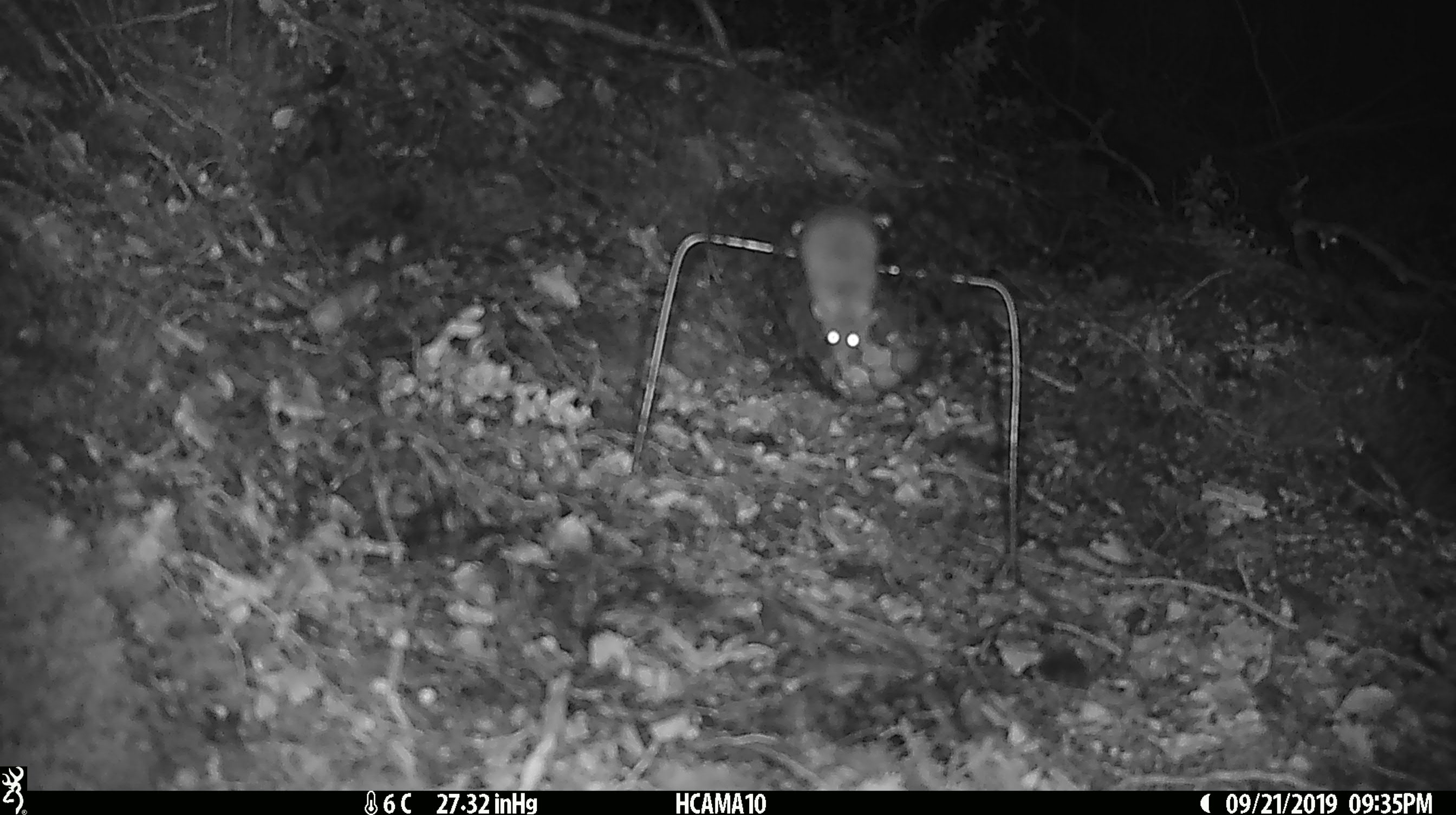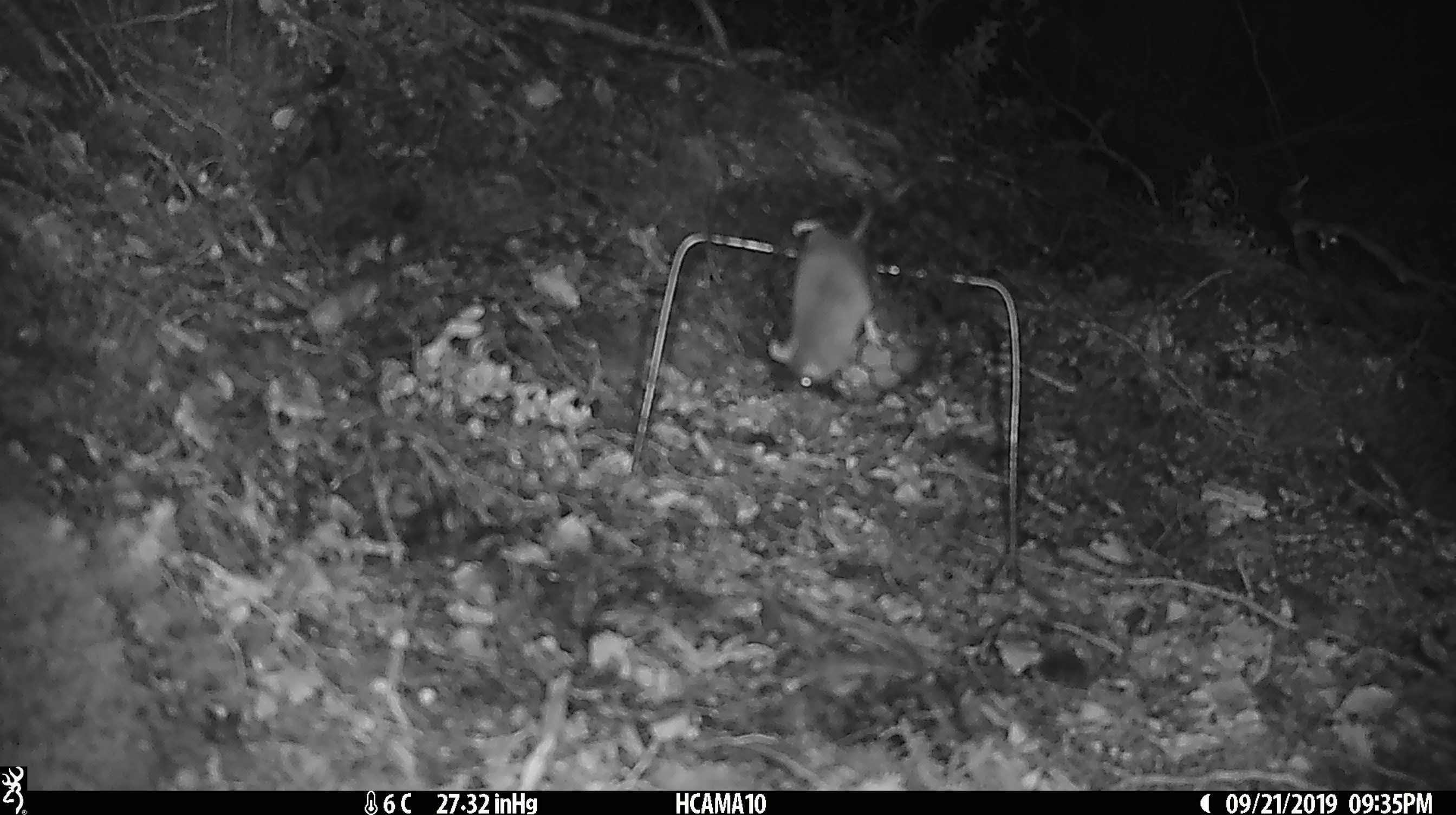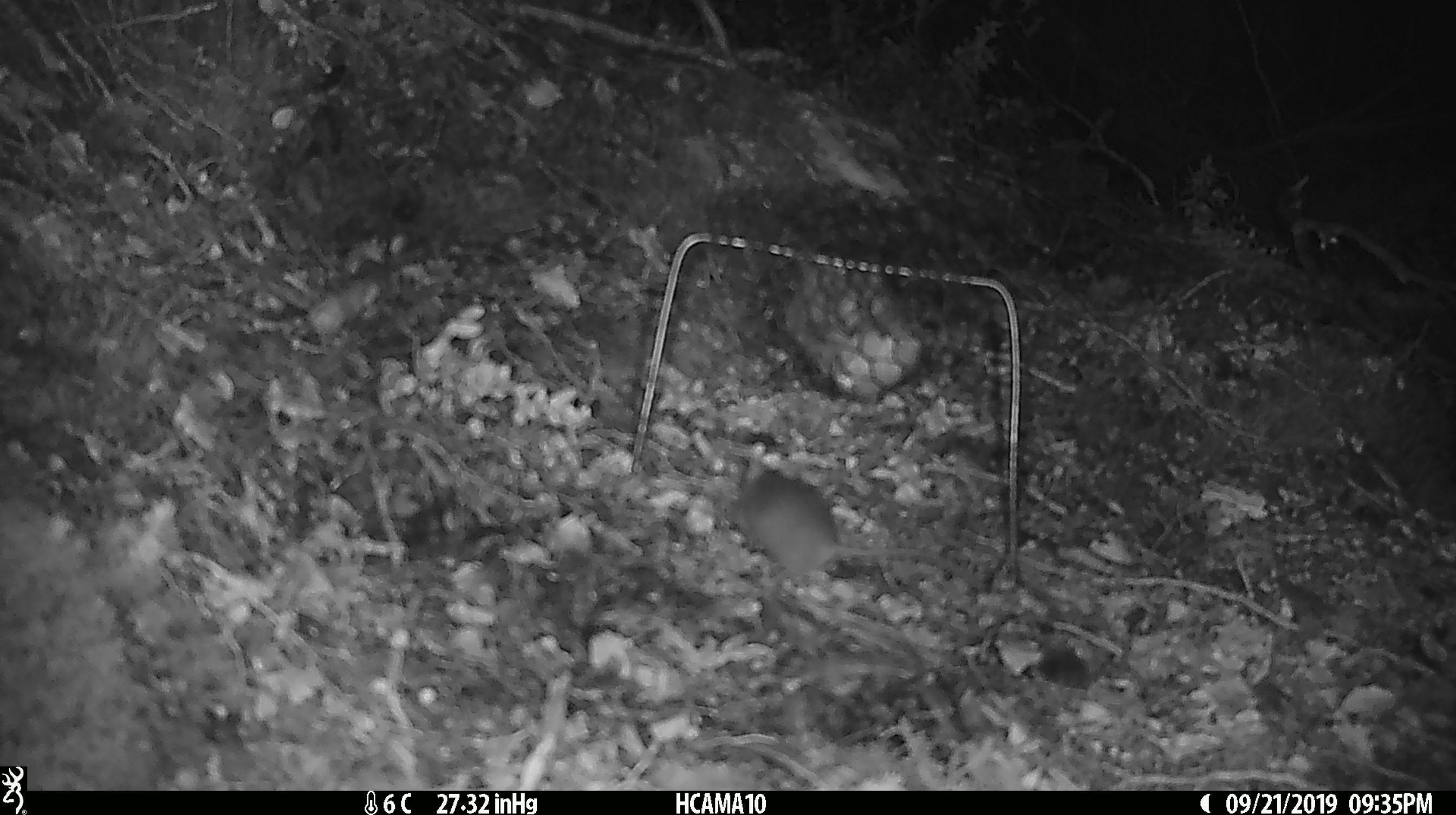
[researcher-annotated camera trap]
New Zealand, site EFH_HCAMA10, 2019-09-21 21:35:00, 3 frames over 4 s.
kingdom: Animalia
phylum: Chordata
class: Mammalia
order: Rodentia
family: Muridae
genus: Mus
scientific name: Mus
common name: mouse